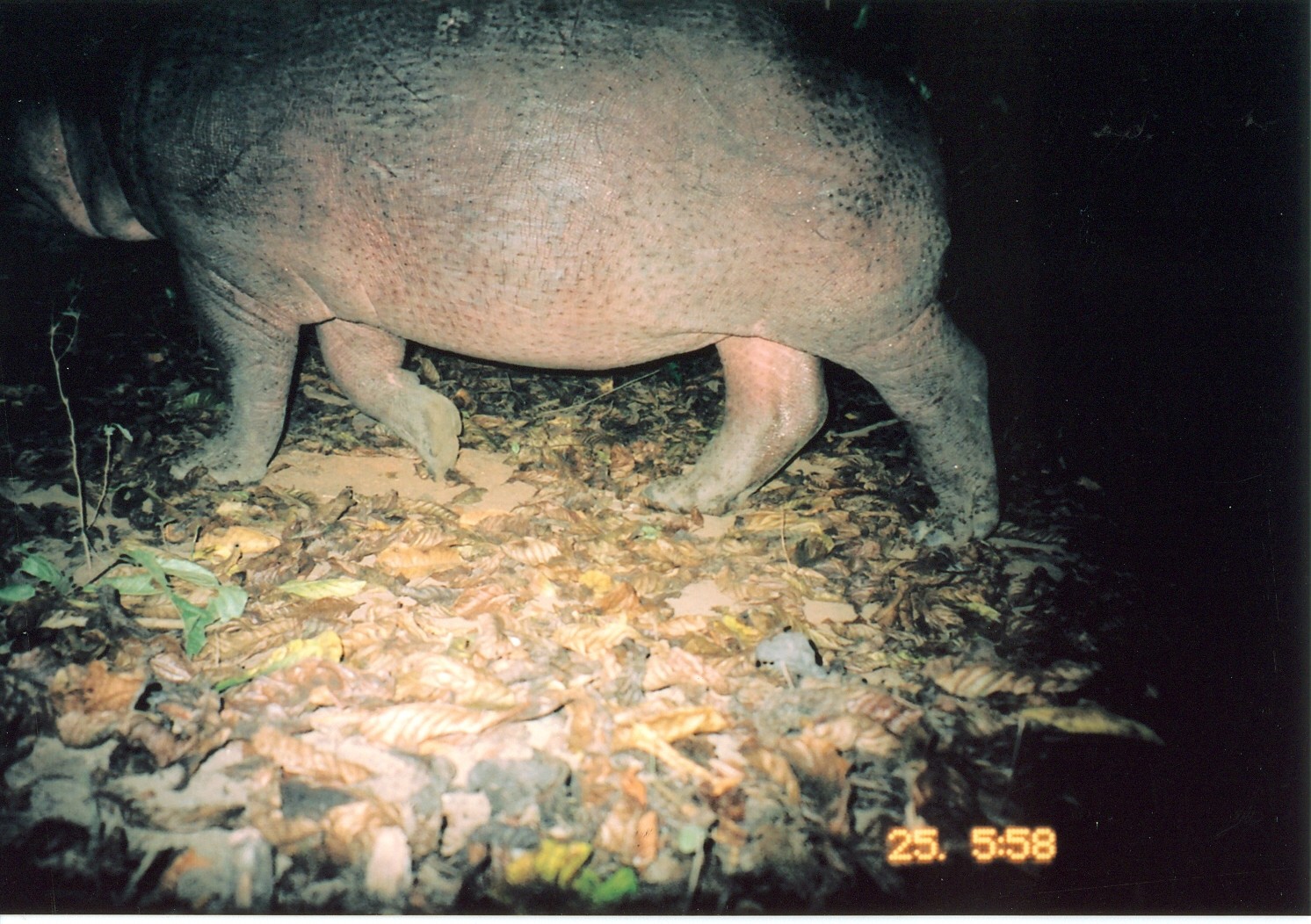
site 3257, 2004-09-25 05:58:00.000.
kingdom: Animalia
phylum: Chordata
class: Mammalia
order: Artiodactyla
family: Hippopotamidae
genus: Hippopotamus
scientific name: Hippopotamus amphibius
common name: hippopotamus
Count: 1.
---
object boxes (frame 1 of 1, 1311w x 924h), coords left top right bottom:
hippopotamus amphibius: 0 1 1004 550